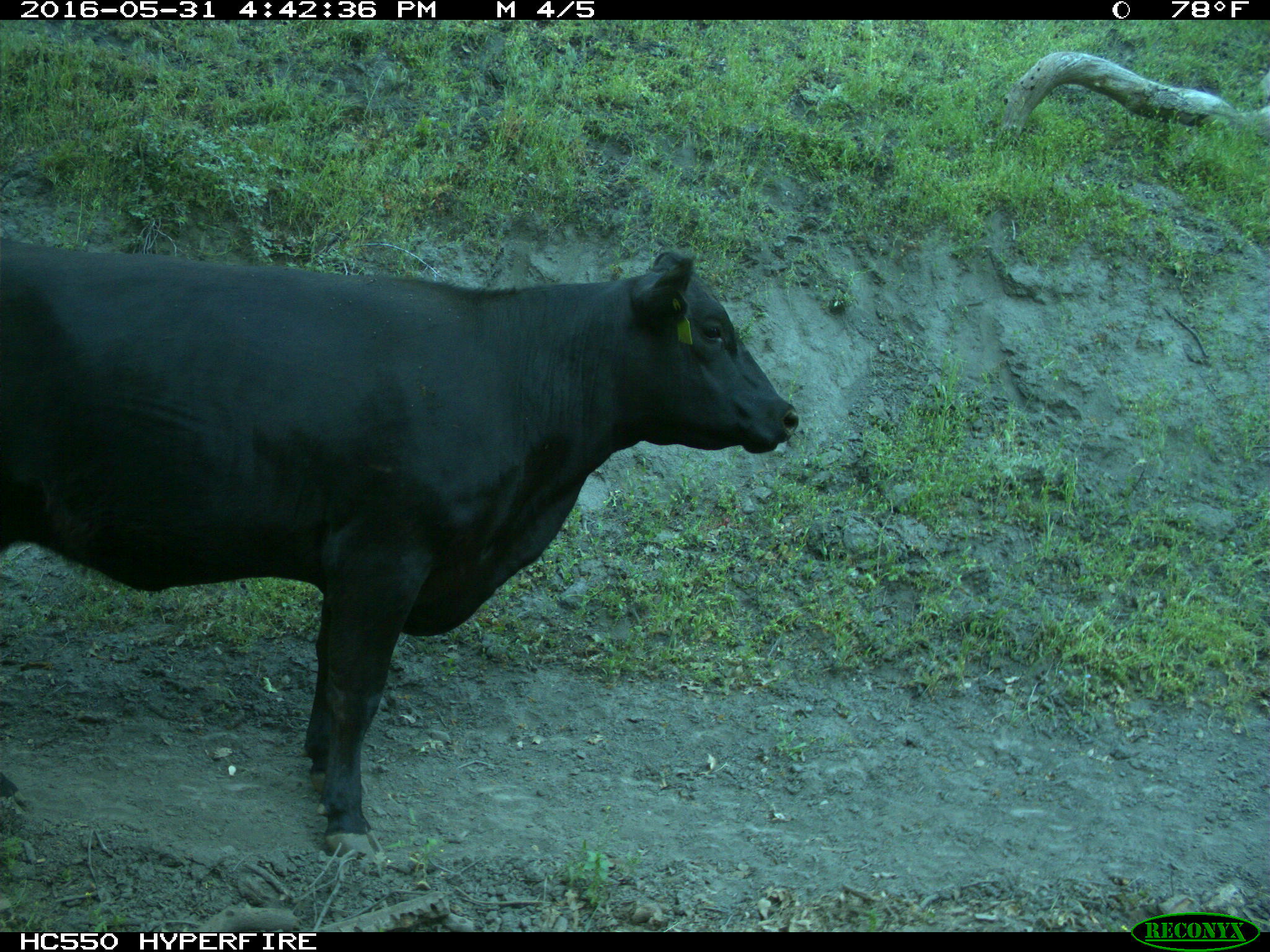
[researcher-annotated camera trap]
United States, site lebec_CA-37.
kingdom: Animalia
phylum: Chordata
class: Mammalia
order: Artiodactyla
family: Bovidae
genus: Bos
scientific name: Bos taurus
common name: domestic cow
Bos taurus (domestic cow).